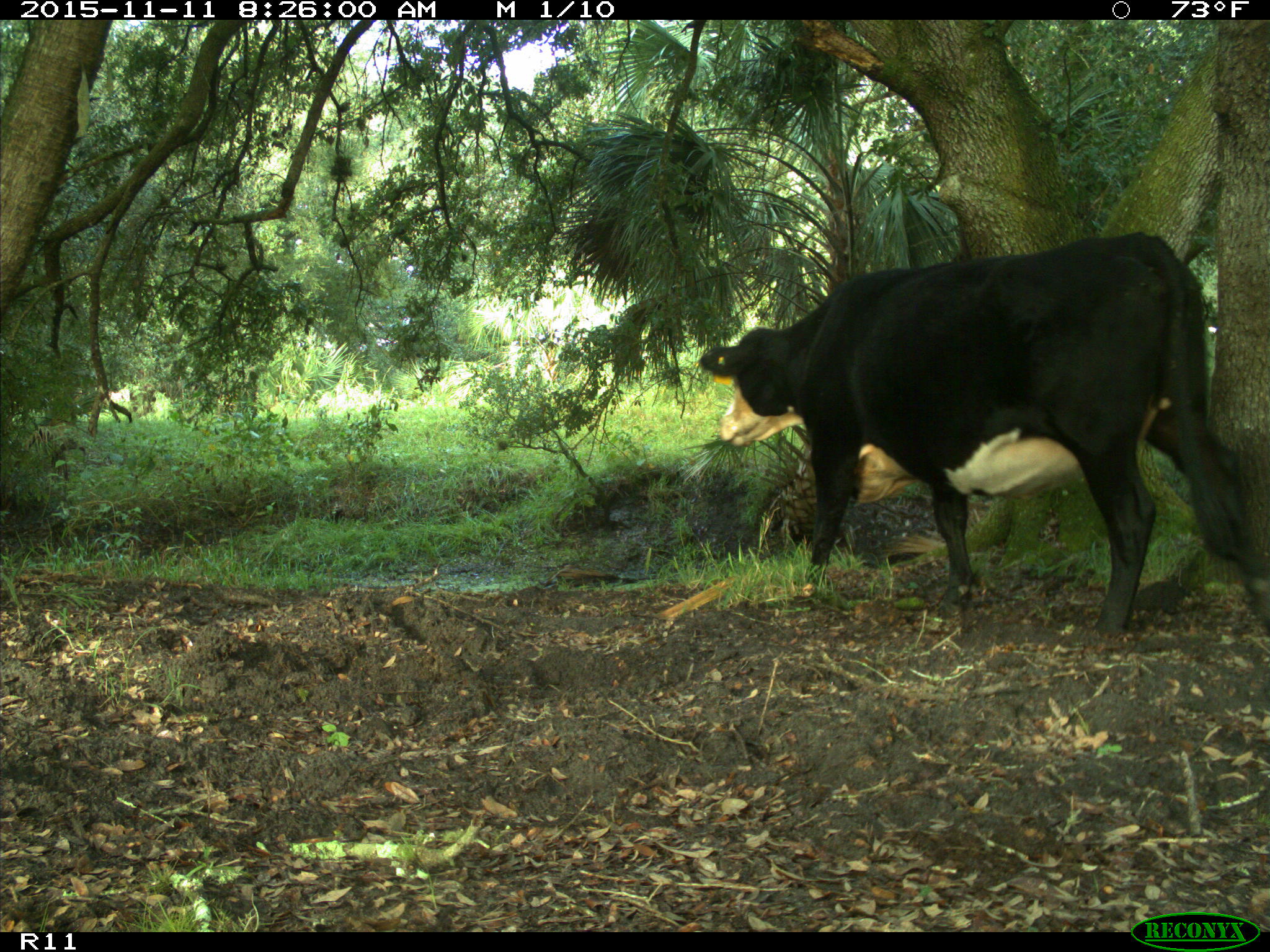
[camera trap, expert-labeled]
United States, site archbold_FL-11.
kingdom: Animalia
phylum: Chordata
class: Mammalia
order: Artiodactyla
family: Bovidae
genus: Bos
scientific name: Bos taurus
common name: domestic cow